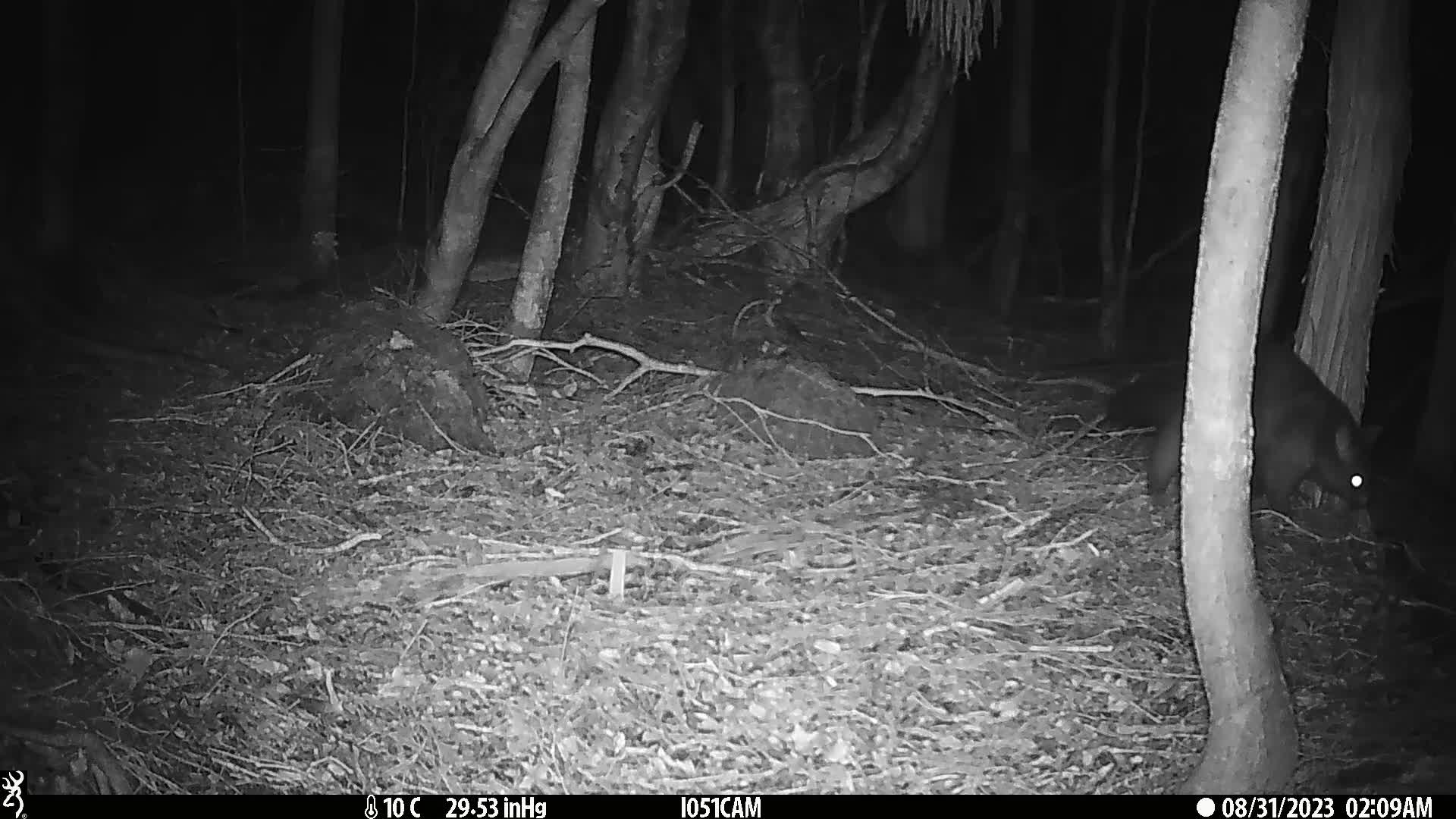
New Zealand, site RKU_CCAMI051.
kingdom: Animalia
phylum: Chordata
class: Mammalia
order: Diprotodontia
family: Phalangeridae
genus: Trichosurus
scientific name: Trichosurus vulpecula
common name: common brushtail possum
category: possum